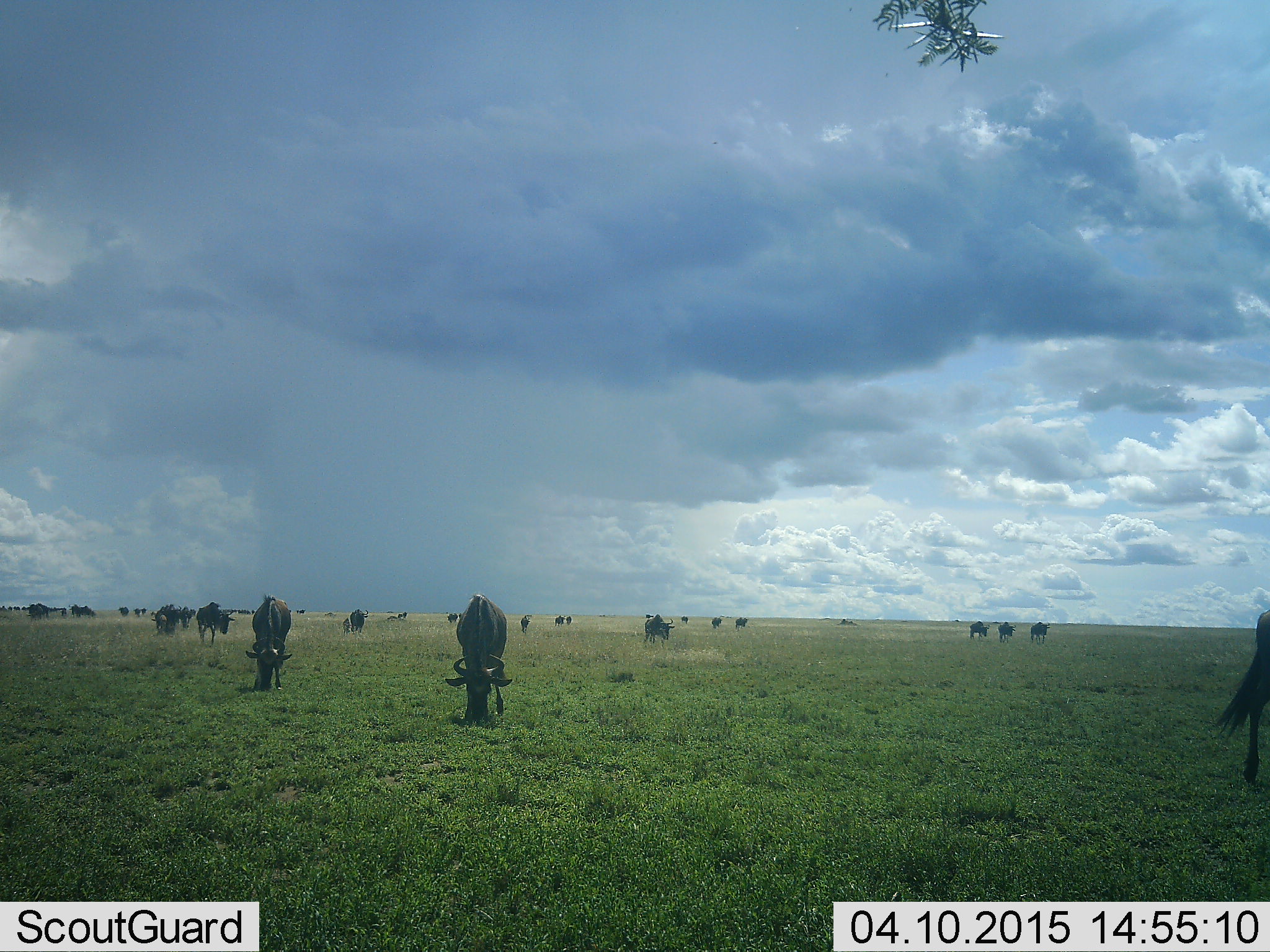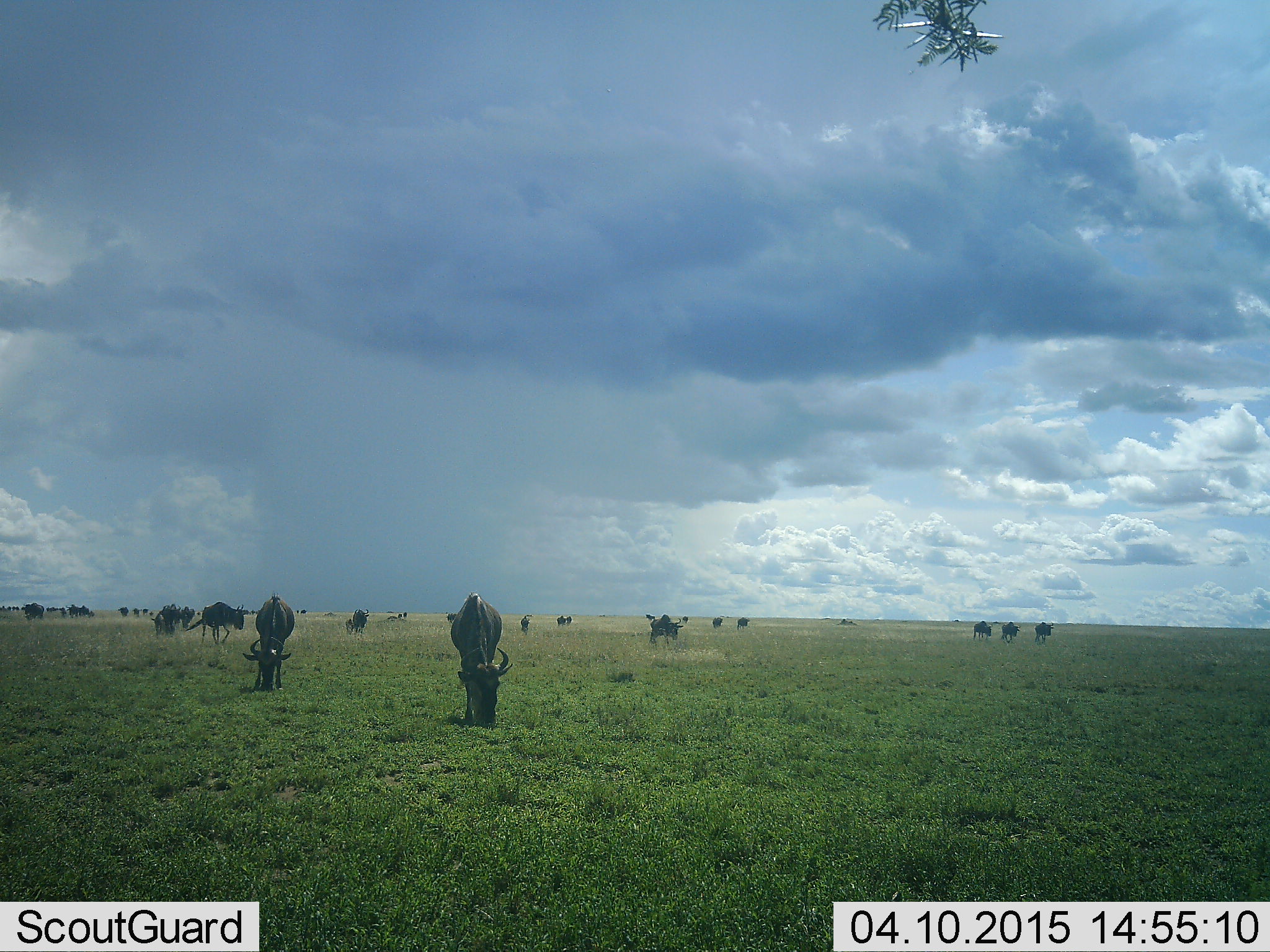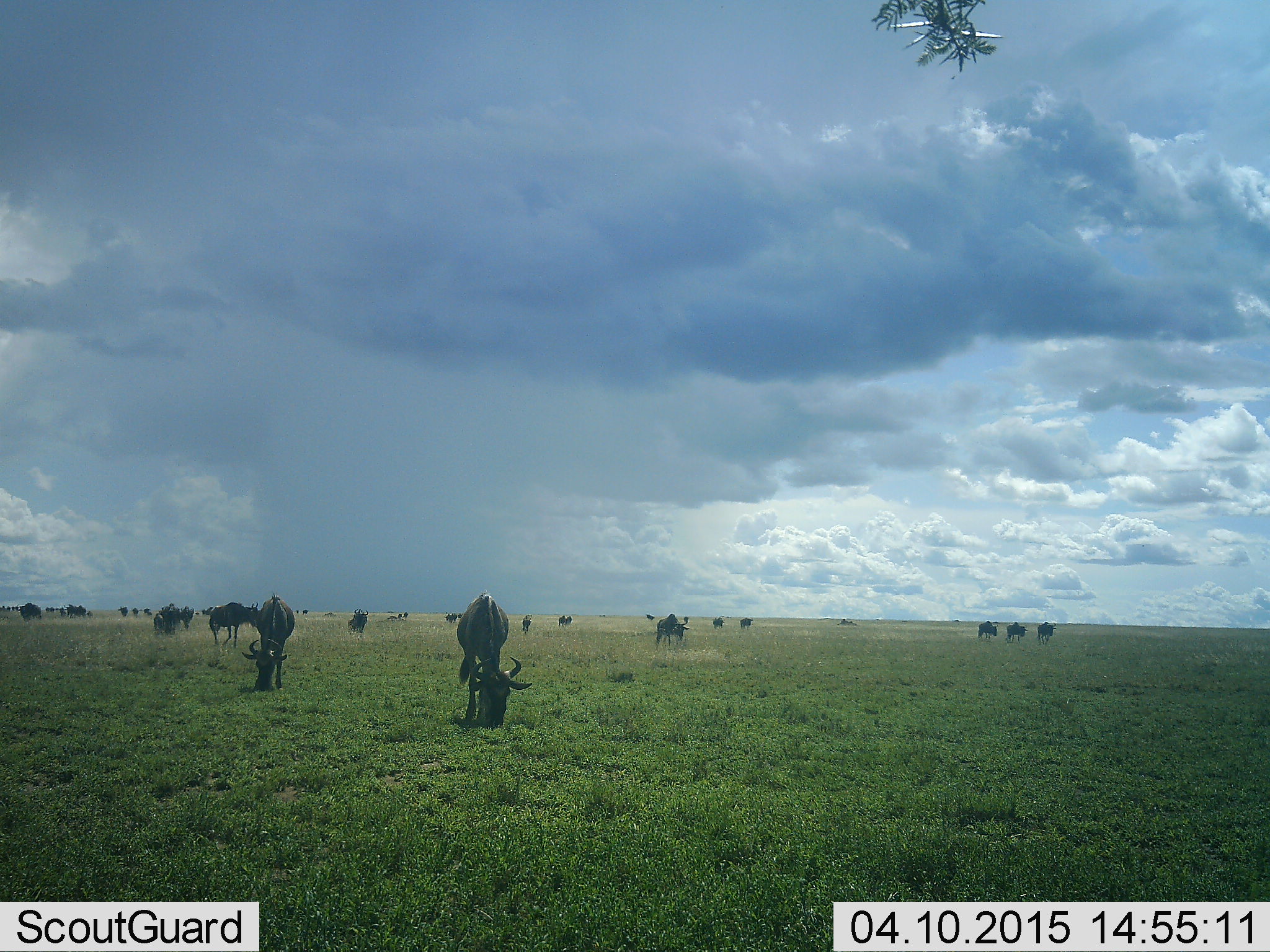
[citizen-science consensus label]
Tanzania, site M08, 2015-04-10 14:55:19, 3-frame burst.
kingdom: Animalia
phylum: Chordata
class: Mammalia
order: Artiodactyla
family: Bovidae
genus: Connochaetes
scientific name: Connochaetes taurinus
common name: blue wildebeest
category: wildebeest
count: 11-50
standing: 40%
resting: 0%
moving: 30%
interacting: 0%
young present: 0%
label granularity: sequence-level